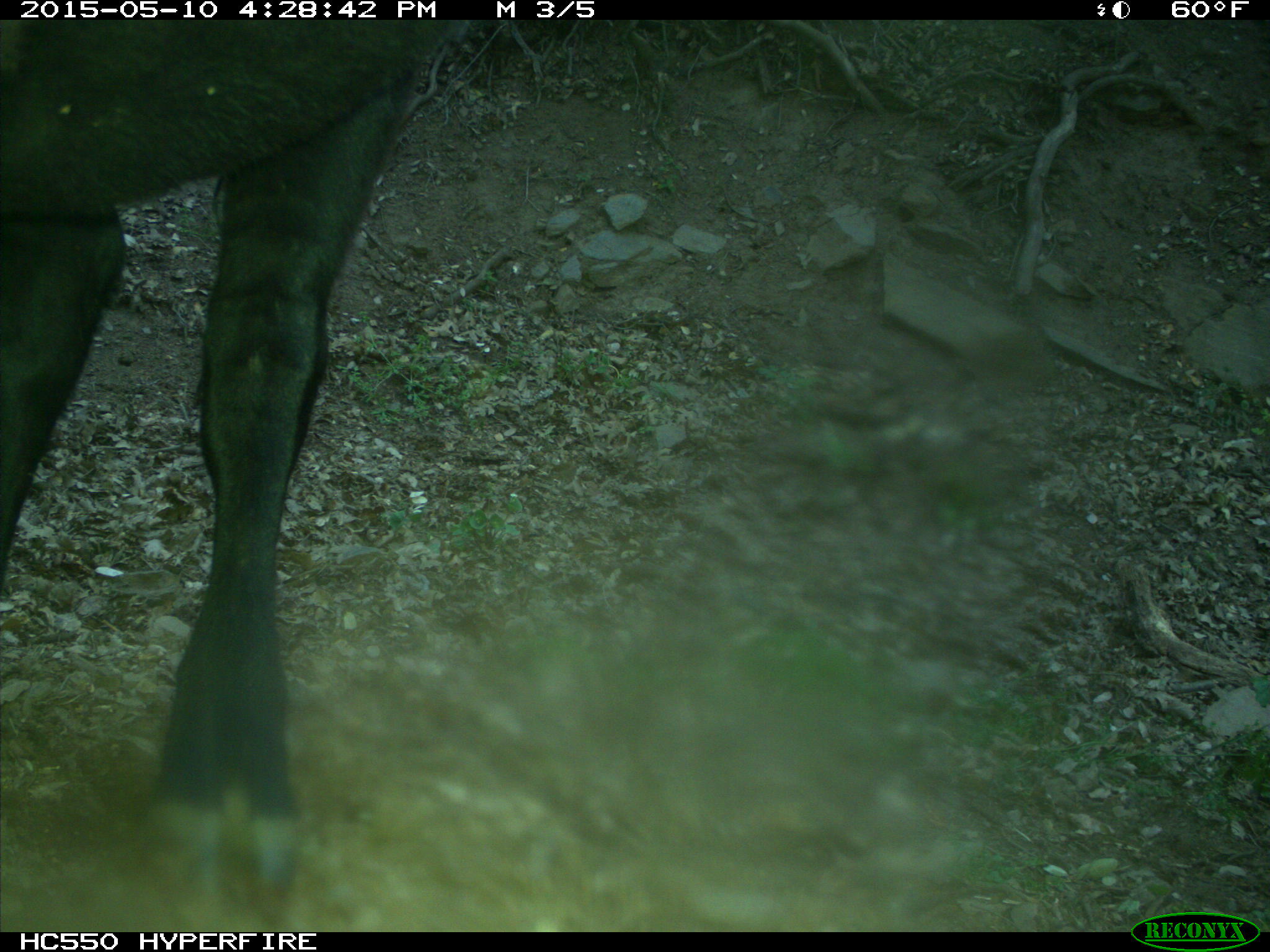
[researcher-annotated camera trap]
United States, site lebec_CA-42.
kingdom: Animalia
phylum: Chordata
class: Mammalia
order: Artiodactyla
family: Bovidae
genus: Bos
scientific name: Bos taurus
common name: domestic cow